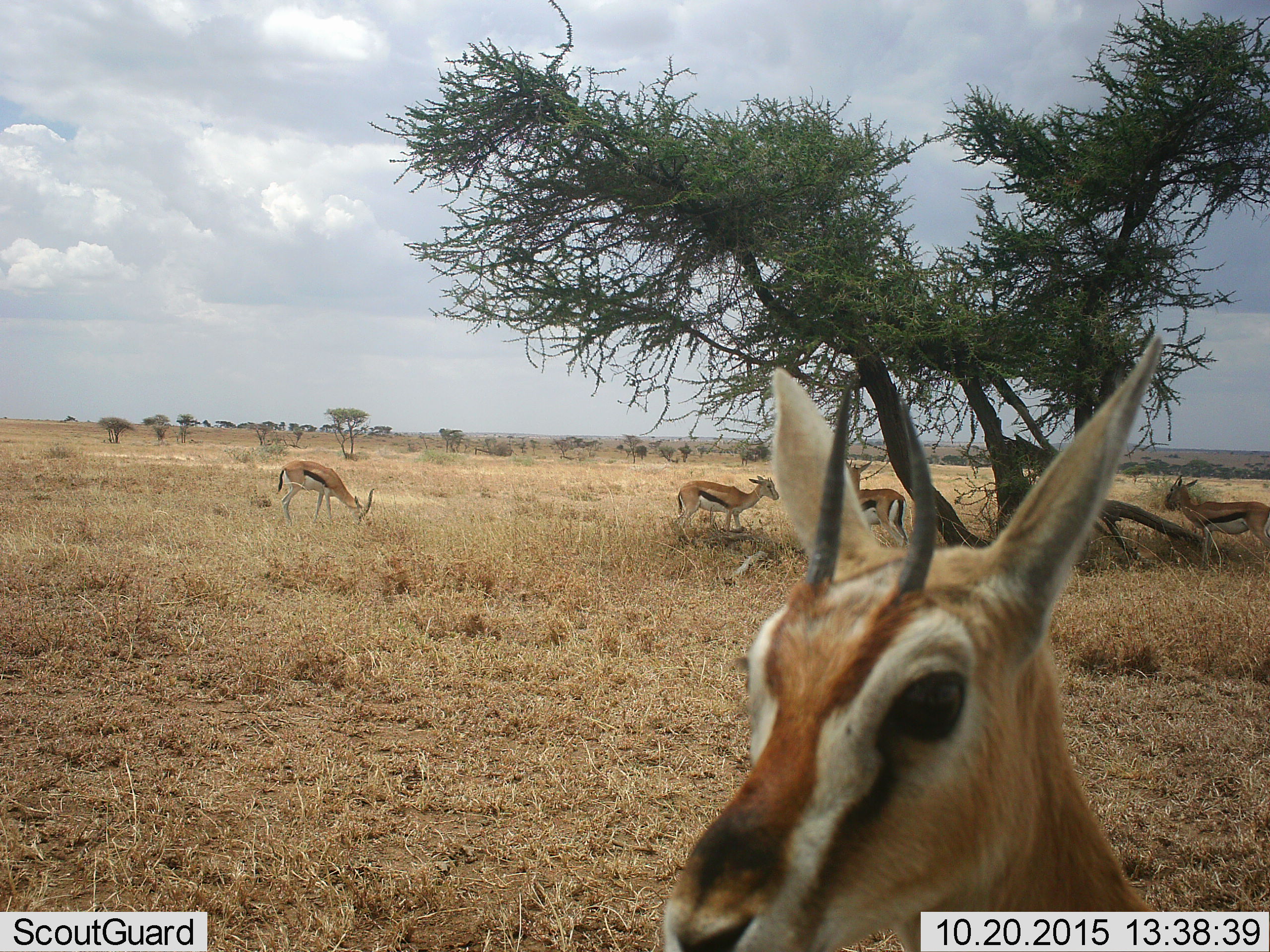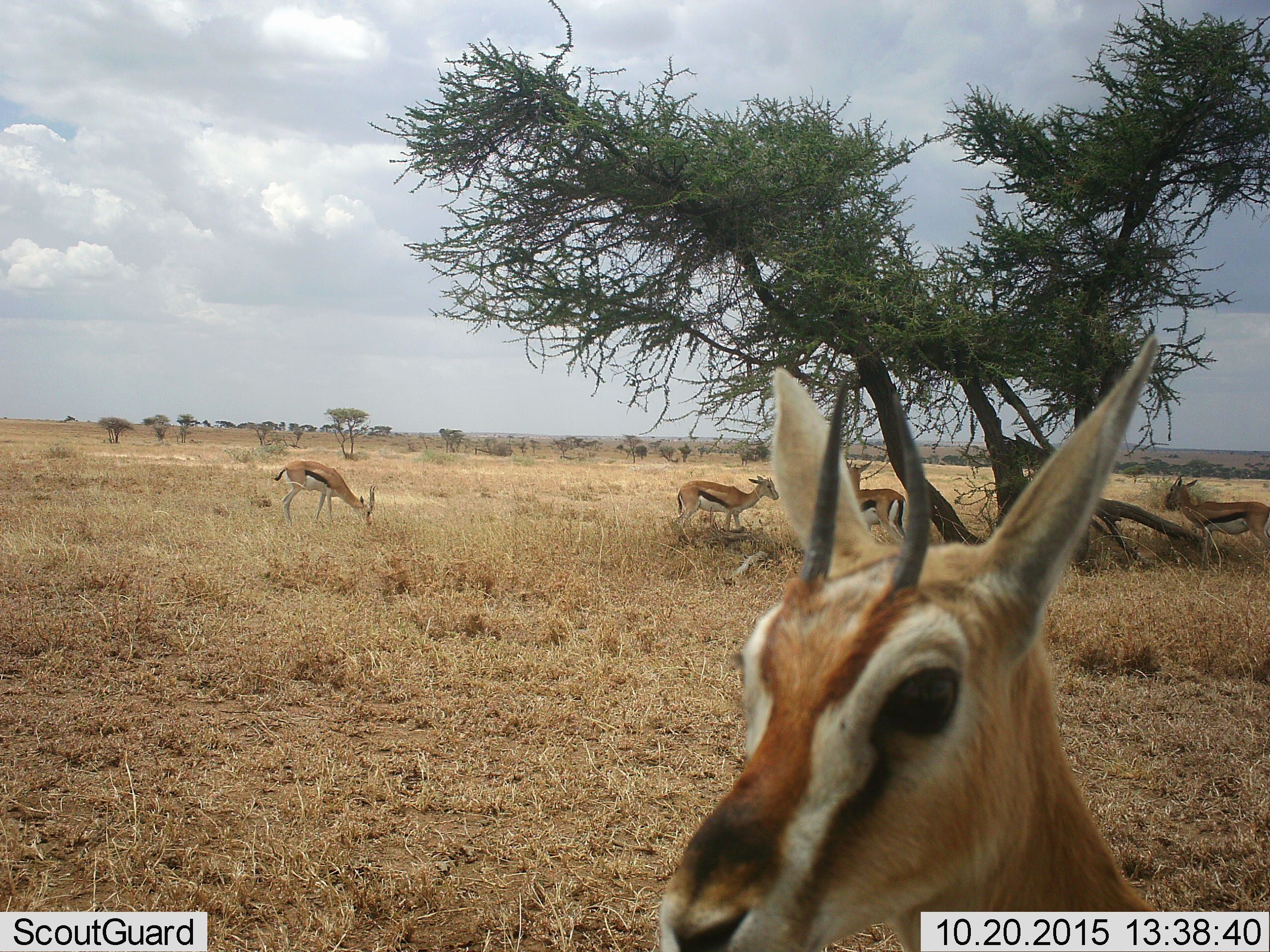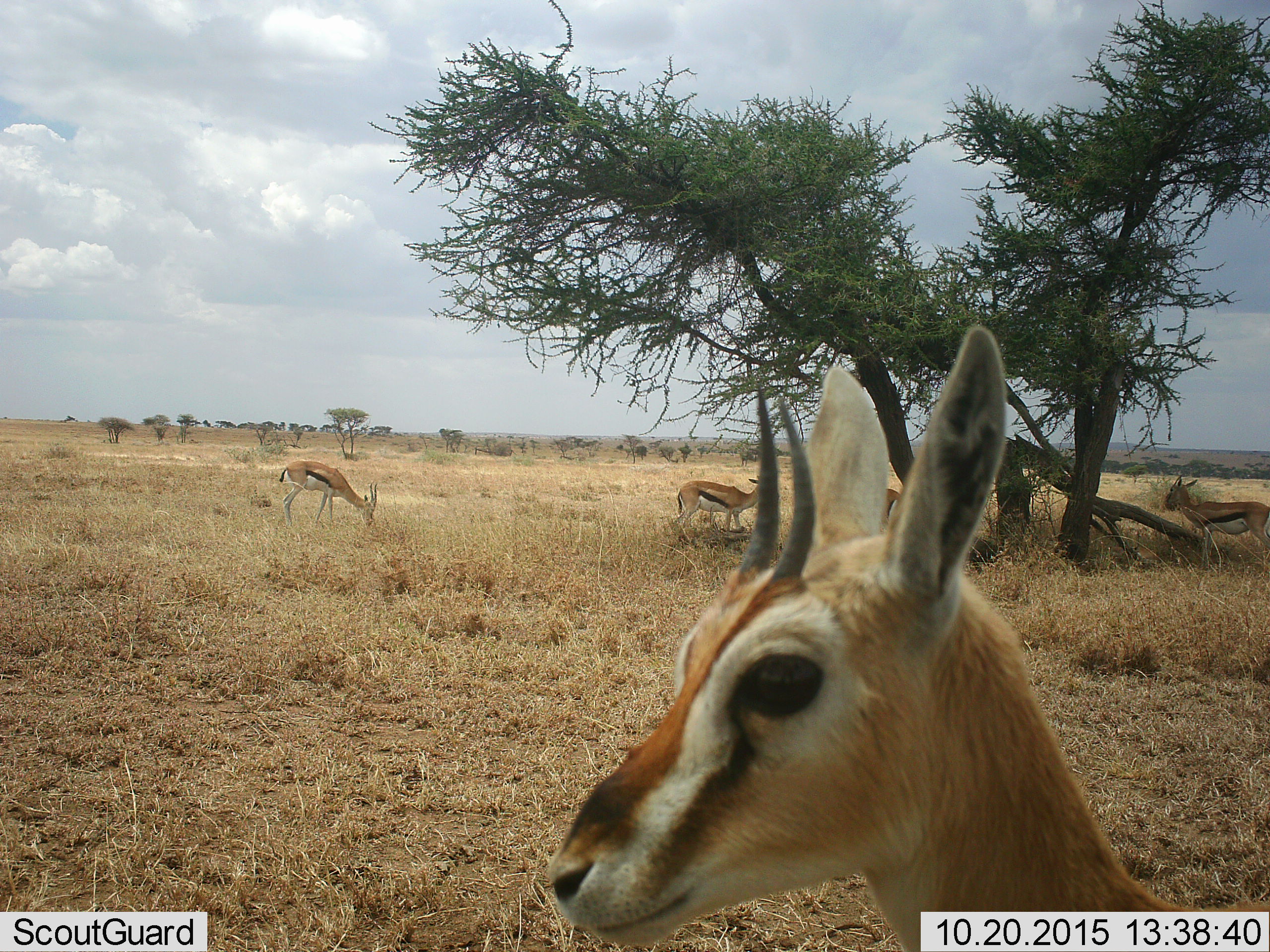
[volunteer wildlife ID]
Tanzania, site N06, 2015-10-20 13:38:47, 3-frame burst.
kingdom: Animalia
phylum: Chordata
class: Mammalia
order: Artiodactyla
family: Bovidae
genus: Eudorcas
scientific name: Eudorcas thomsonii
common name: thomson's gazelle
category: gazellethomsons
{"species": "gazellethomsons (thomson's gazelle) (Eudorcas thomsonii)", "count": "5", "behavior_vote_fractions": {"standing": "100%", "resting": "0%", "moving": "22%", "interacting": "22%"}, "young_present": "22%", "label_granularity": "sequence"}